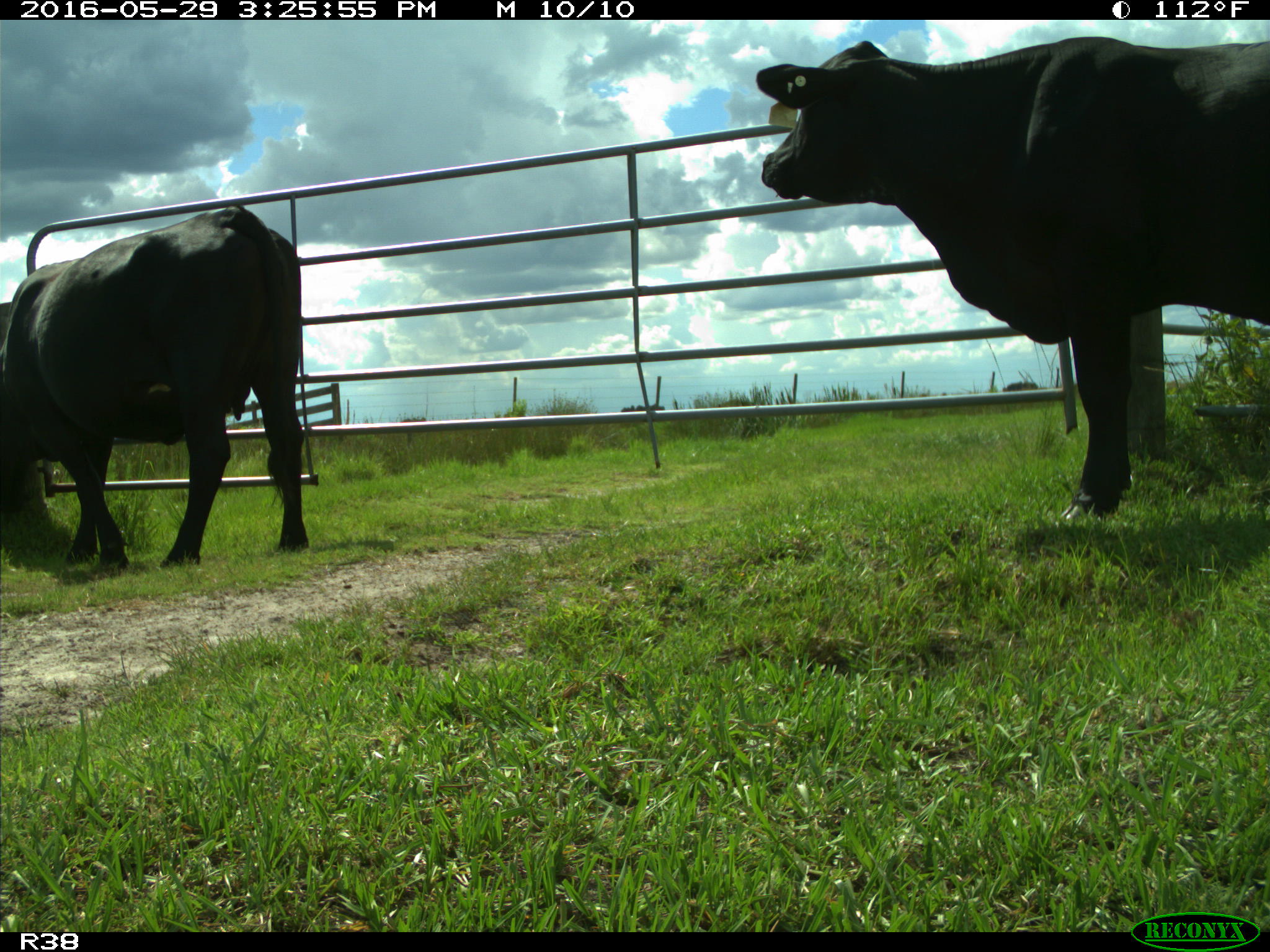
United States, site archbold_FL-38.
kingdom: Animalia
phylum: Chordata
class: Mammalia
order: Artiodactyla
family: Bovidae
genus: Bos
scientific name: Bos taurus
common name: domestic cow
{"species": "Bos taurus (domestic cow)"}